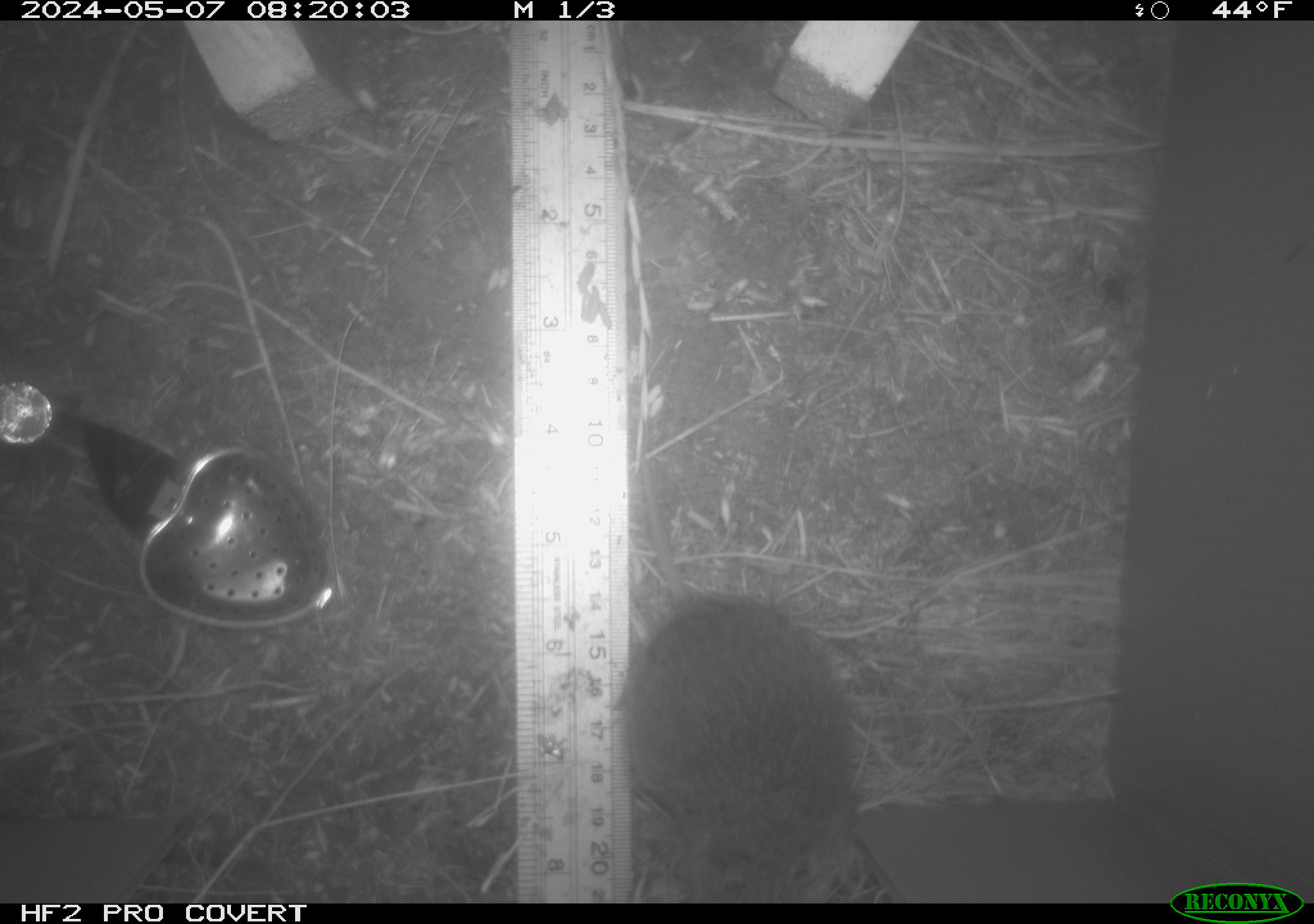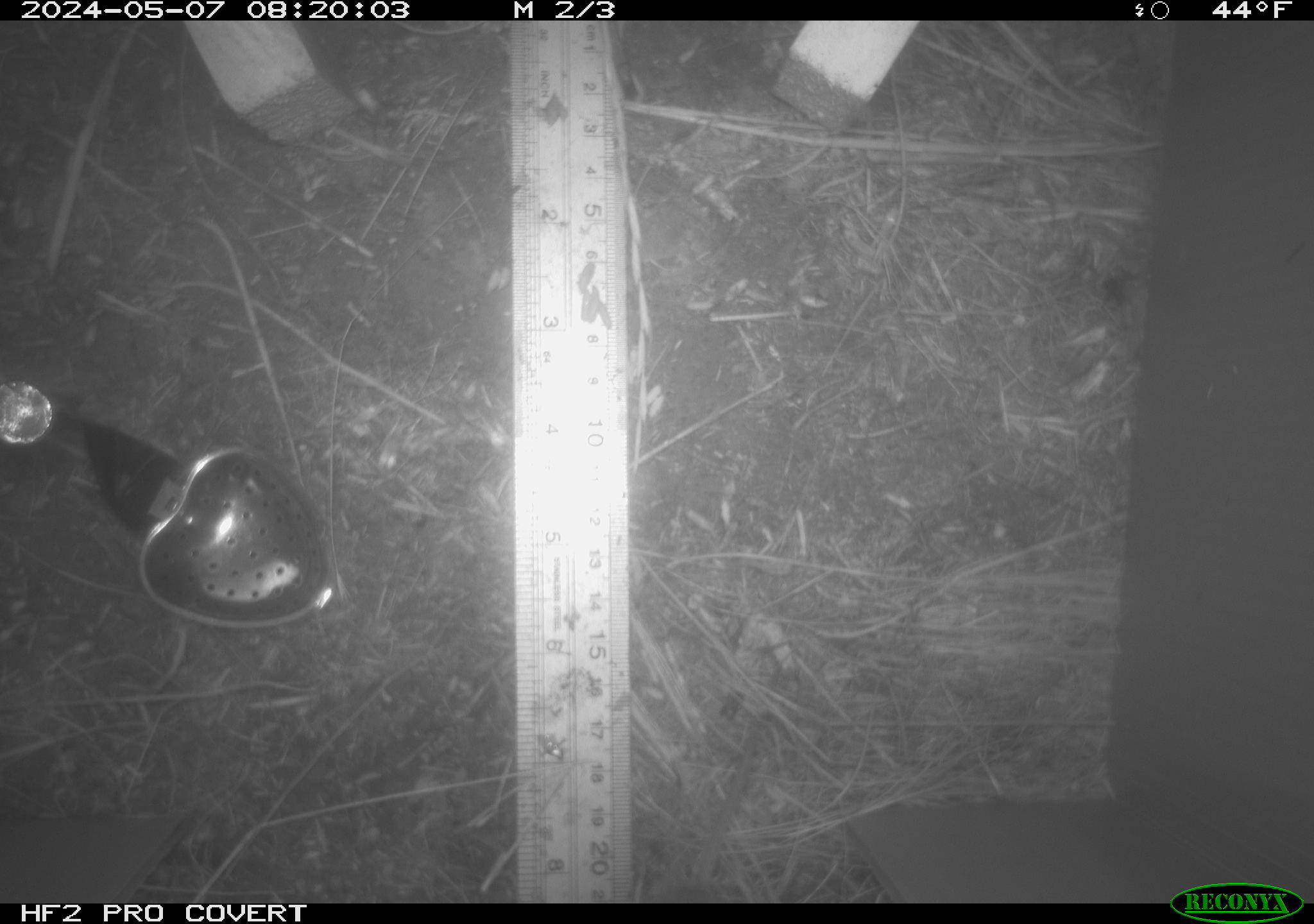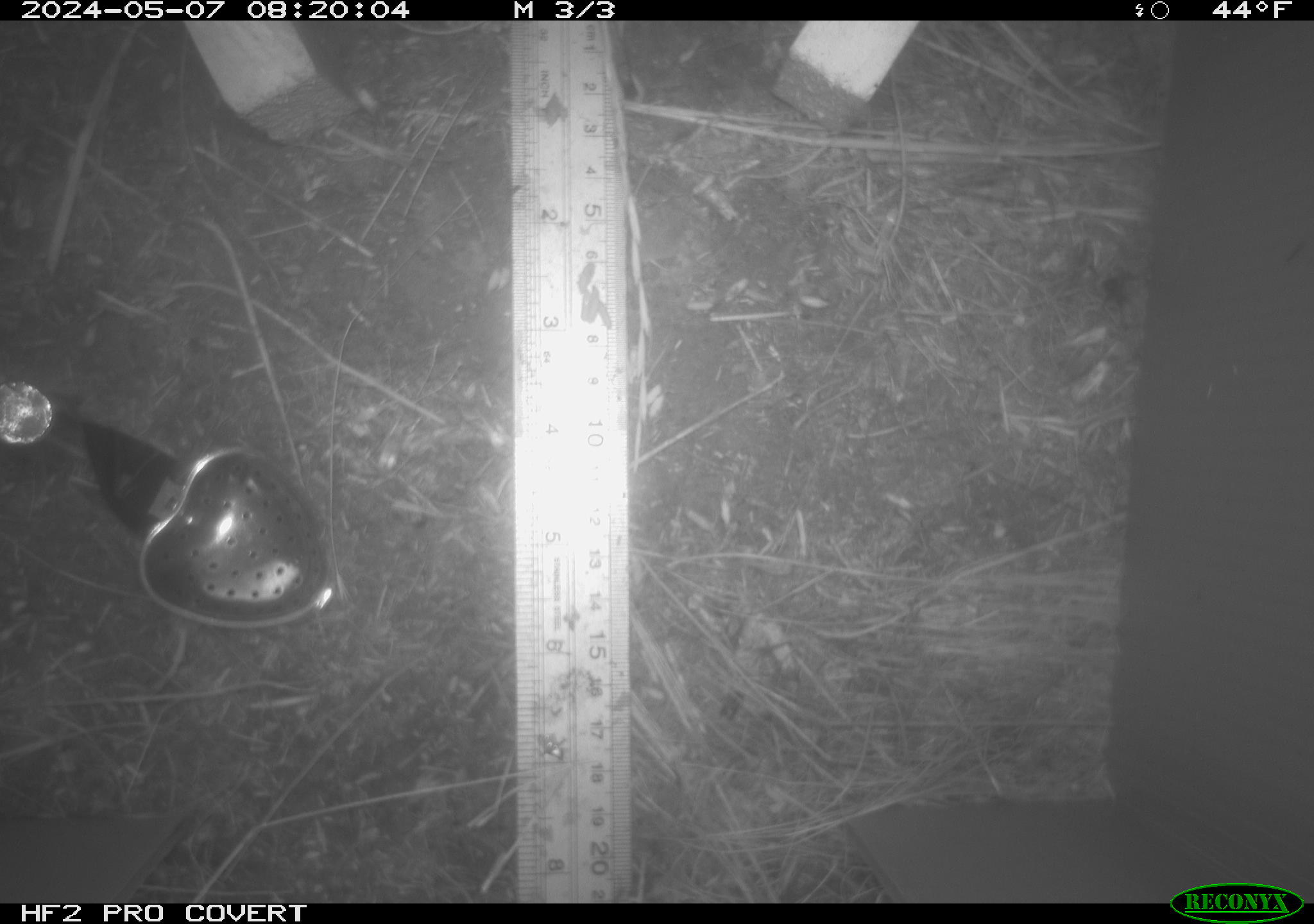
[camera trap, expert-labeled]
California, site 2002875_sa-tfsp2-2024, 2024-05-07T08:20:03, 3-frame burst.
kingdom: Animalia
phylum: Chordata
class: Mammalia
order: Rodentia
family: Cricetidae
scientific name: Arvicolinae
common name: voles, lemmings, and muskrats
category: arvicolinae subfamily